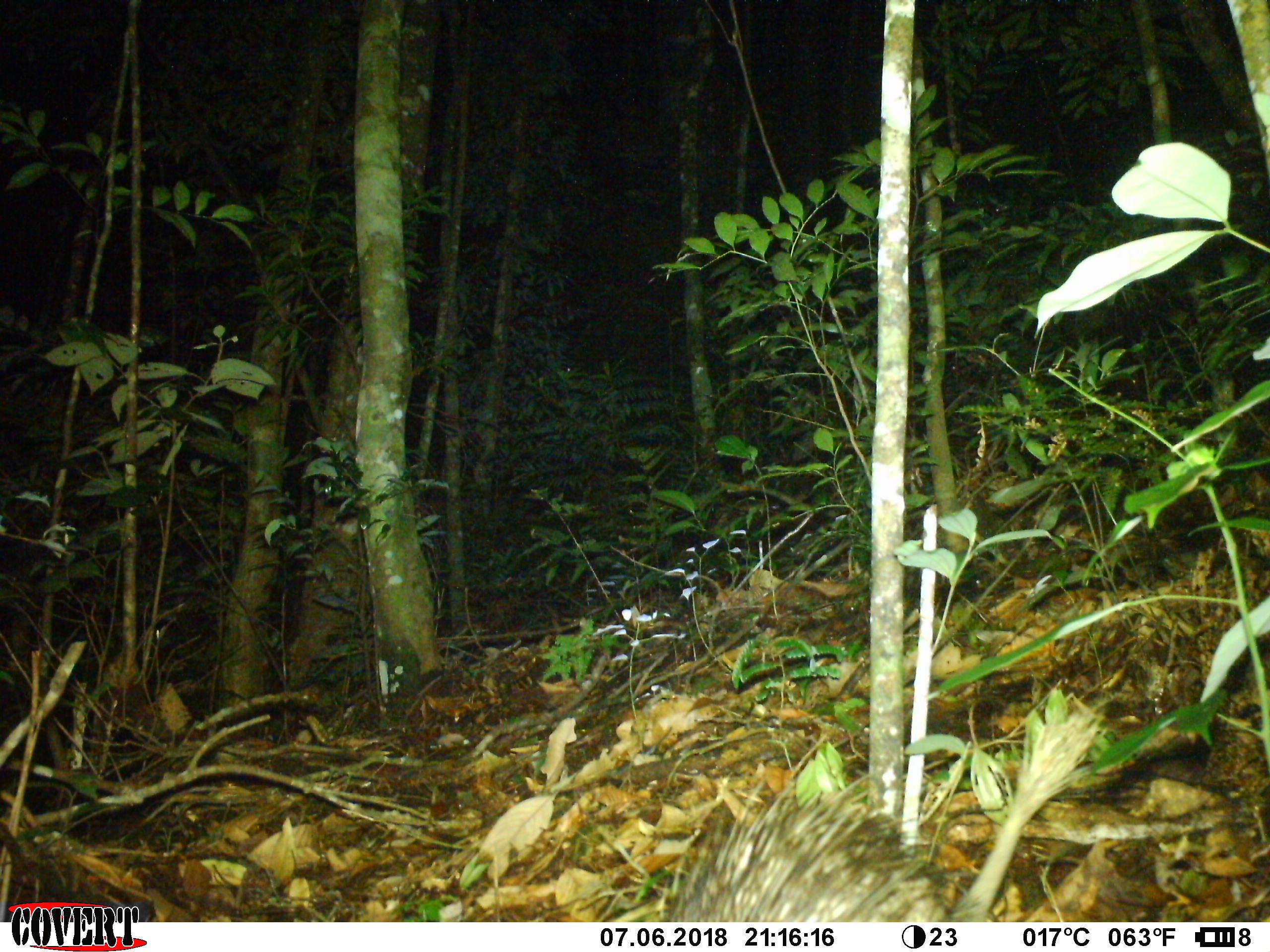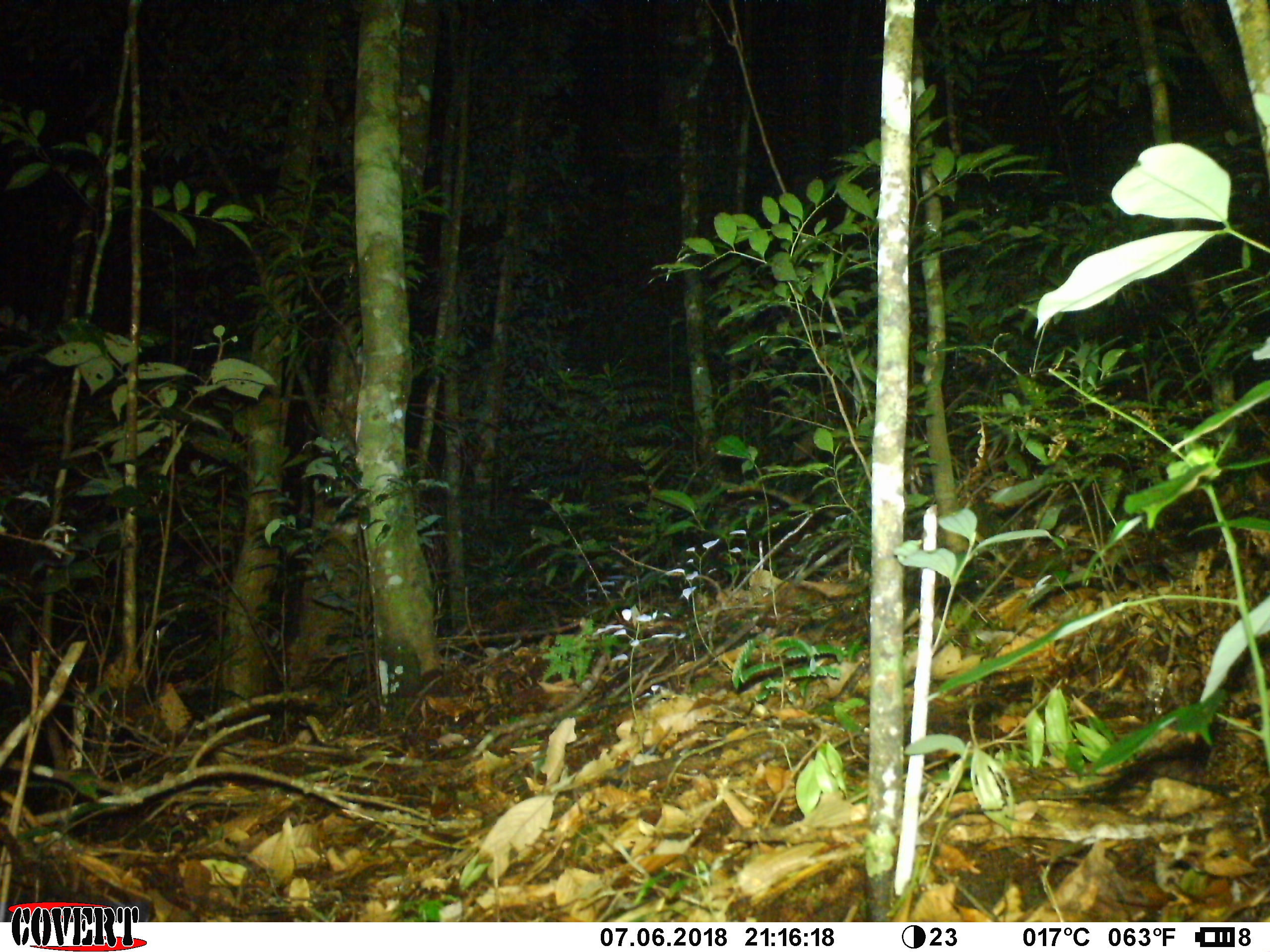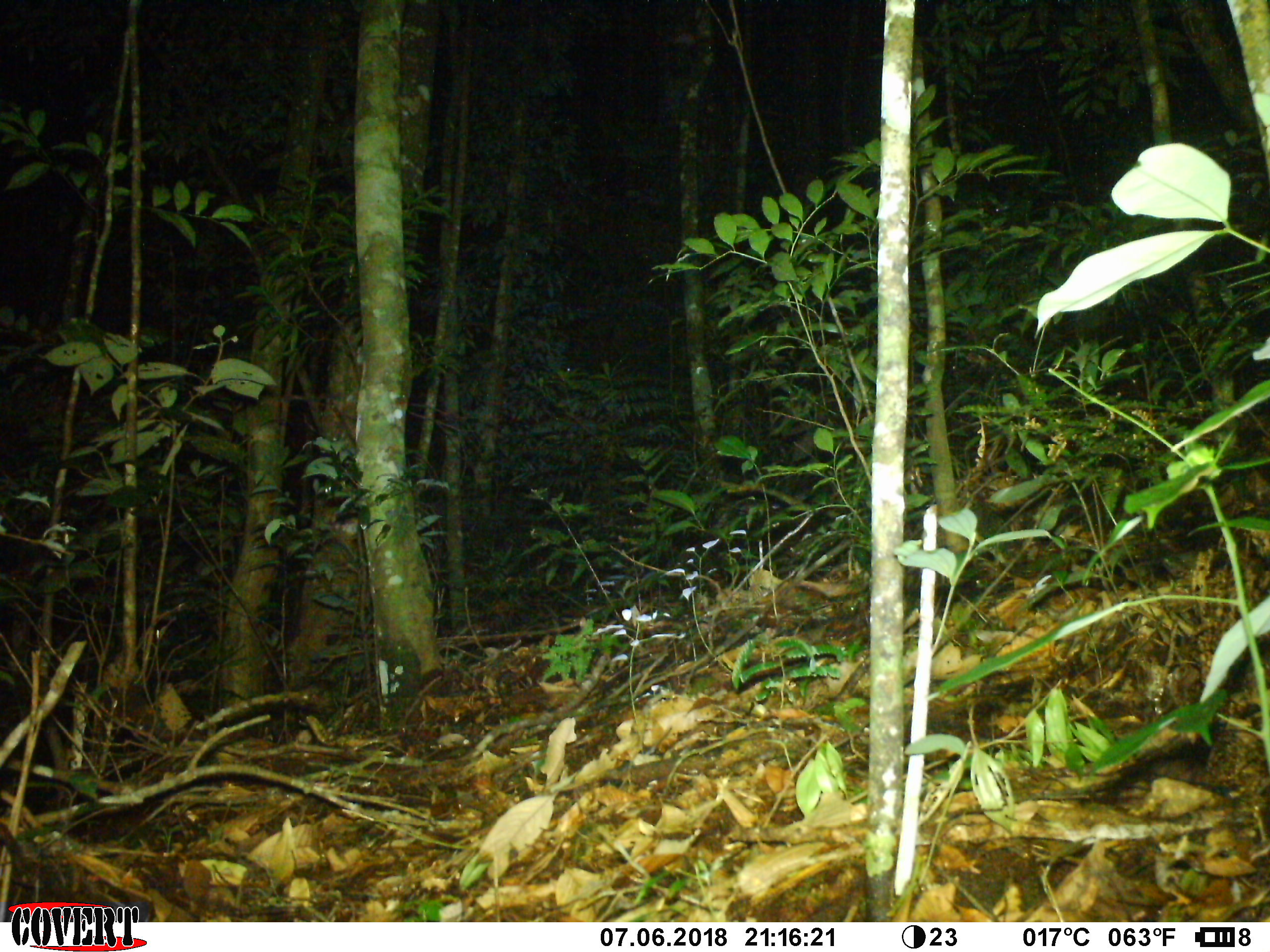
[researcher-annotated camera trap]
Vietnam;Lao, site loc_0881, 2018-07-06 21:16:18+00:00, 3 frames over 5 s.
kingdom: Animalia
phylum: Chordata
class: Mammalia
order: Rodentia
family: Hystricidae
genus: Atherurus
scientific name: Atherurus macrourus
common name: asiatic brush-tailed porcupine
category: asiatic brush tailed porcupine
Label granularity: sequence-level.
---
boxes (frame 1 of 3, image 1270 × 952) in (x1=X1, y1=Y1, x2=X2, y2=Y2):
asiatic brush tailed porcupine: (x1=665, y1=710, x2=1098, y2=922)